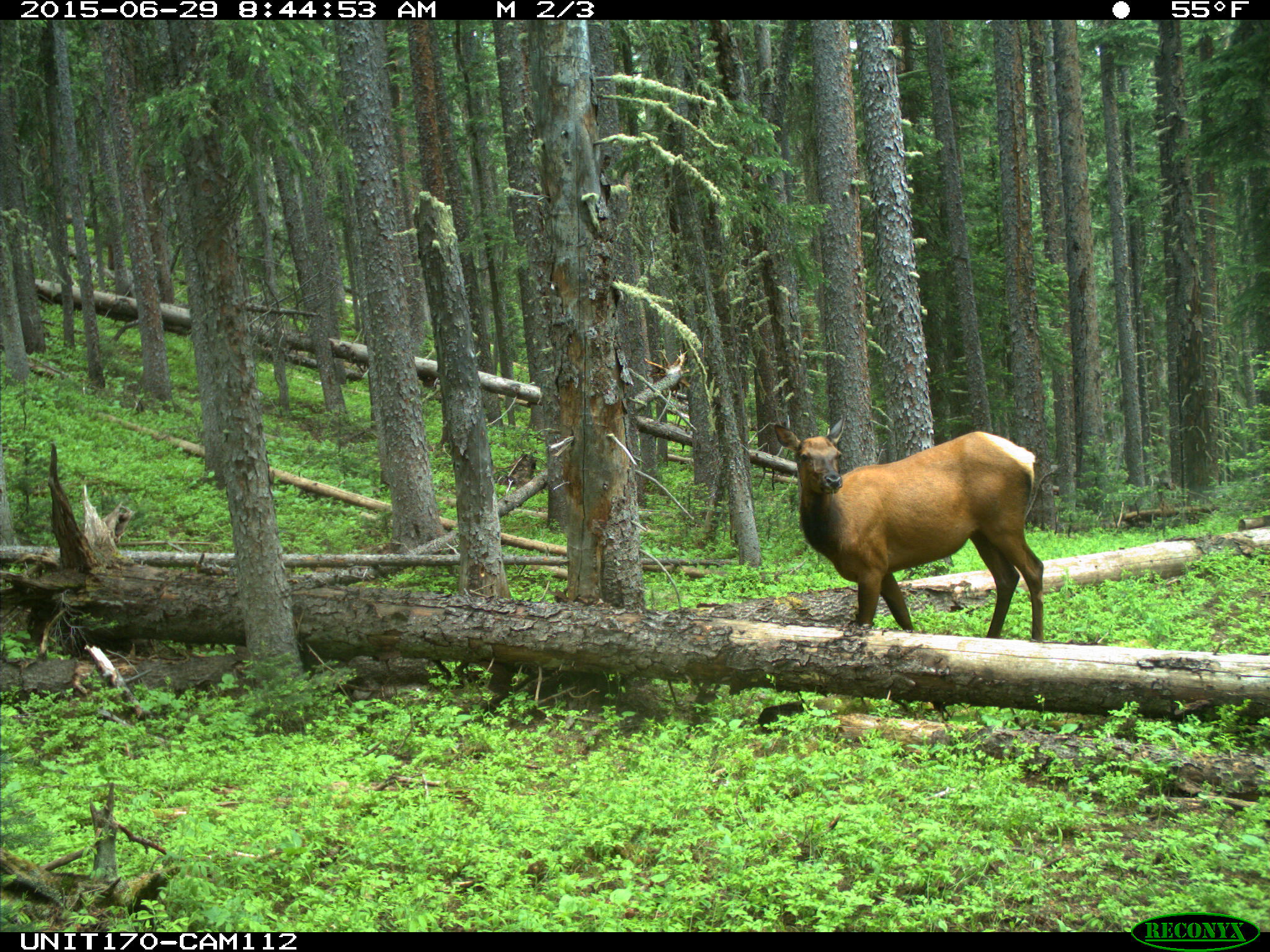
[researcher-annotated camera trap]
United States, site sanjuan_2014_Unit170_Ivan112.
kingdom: Animalia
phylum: Chordata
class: Mammalia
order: Artiodactyla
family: Cervidae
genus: Cervus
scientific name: Cervus elaphus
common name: red deer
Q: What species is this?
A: Cervus elaphus (red deer).